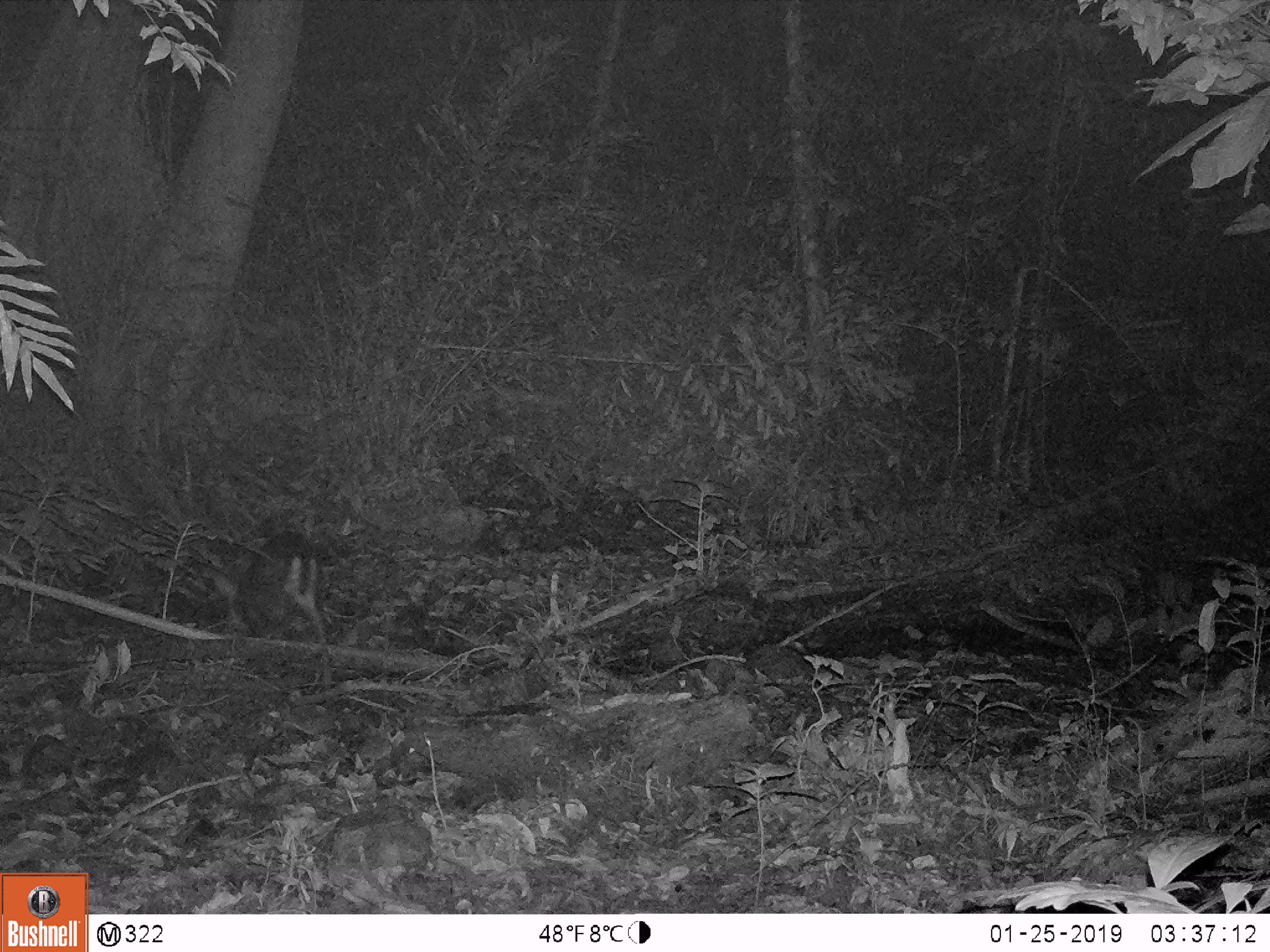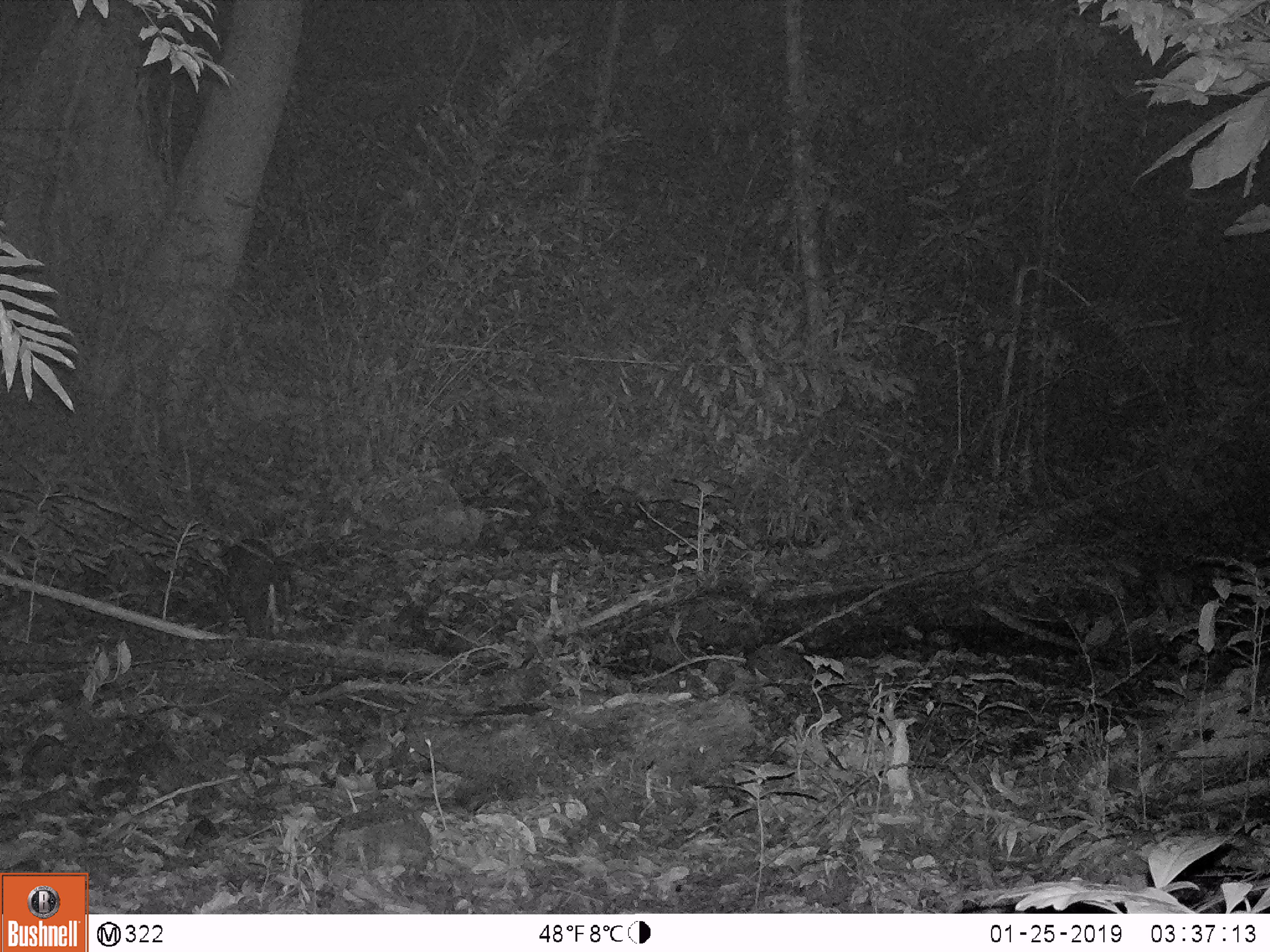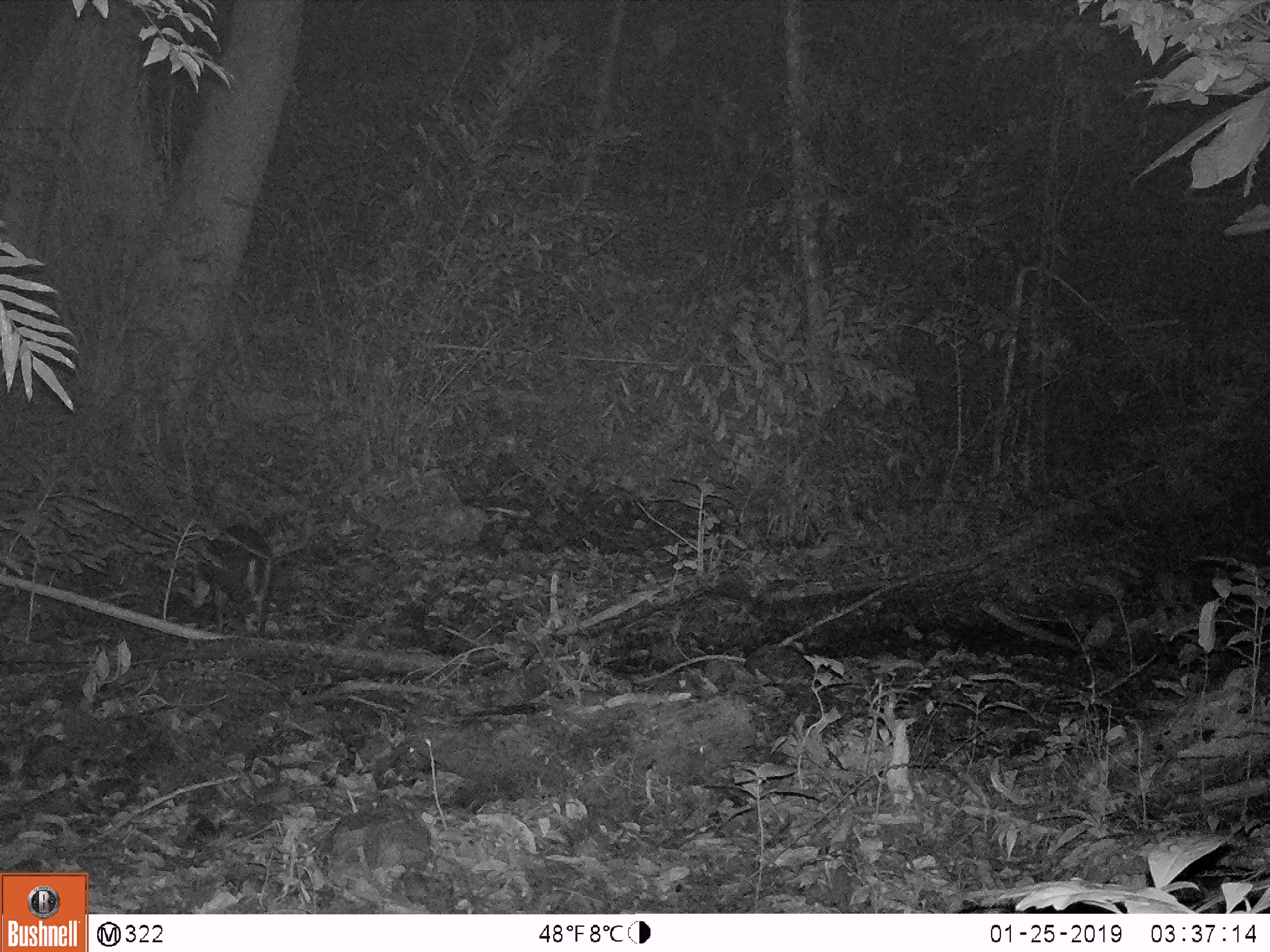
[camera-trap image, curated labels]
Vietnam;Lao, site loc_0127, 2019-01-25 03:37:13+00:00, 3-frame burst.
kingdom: Animalia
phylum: Chordata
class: Mammalia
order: Artiodactyla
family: Cervidae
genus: Muntiacus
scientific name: Muntiacus rooseveltorum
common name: roosevelt's muntjac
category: roosevelts muntjac group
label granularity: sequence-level